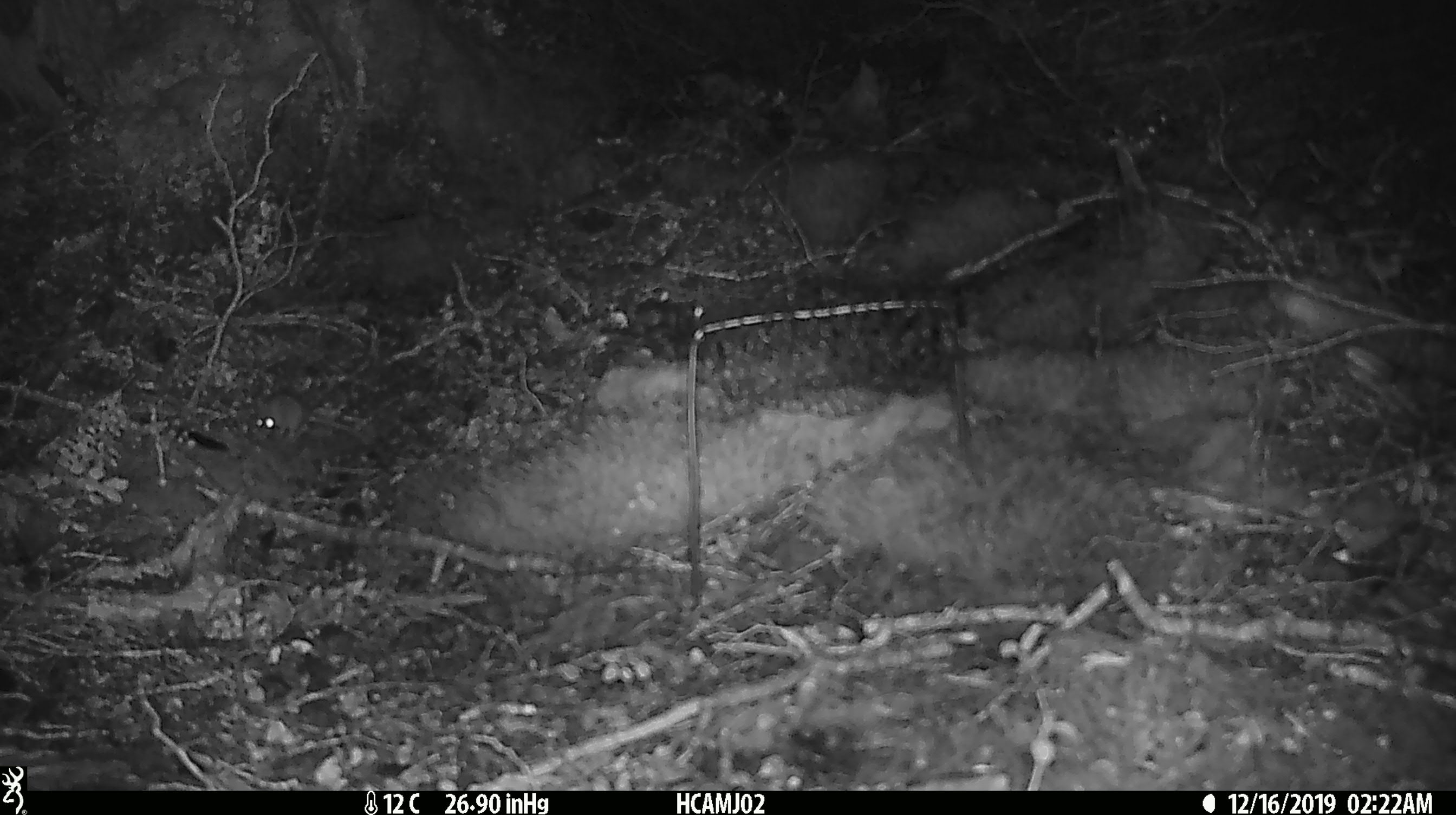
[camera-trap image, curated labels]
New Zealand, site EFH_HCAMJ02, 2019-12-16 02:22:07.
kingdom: Animalia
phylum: Chordata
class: Mammalia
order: Rodentia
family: Muridae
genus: Mus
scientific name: Mus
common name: mouse